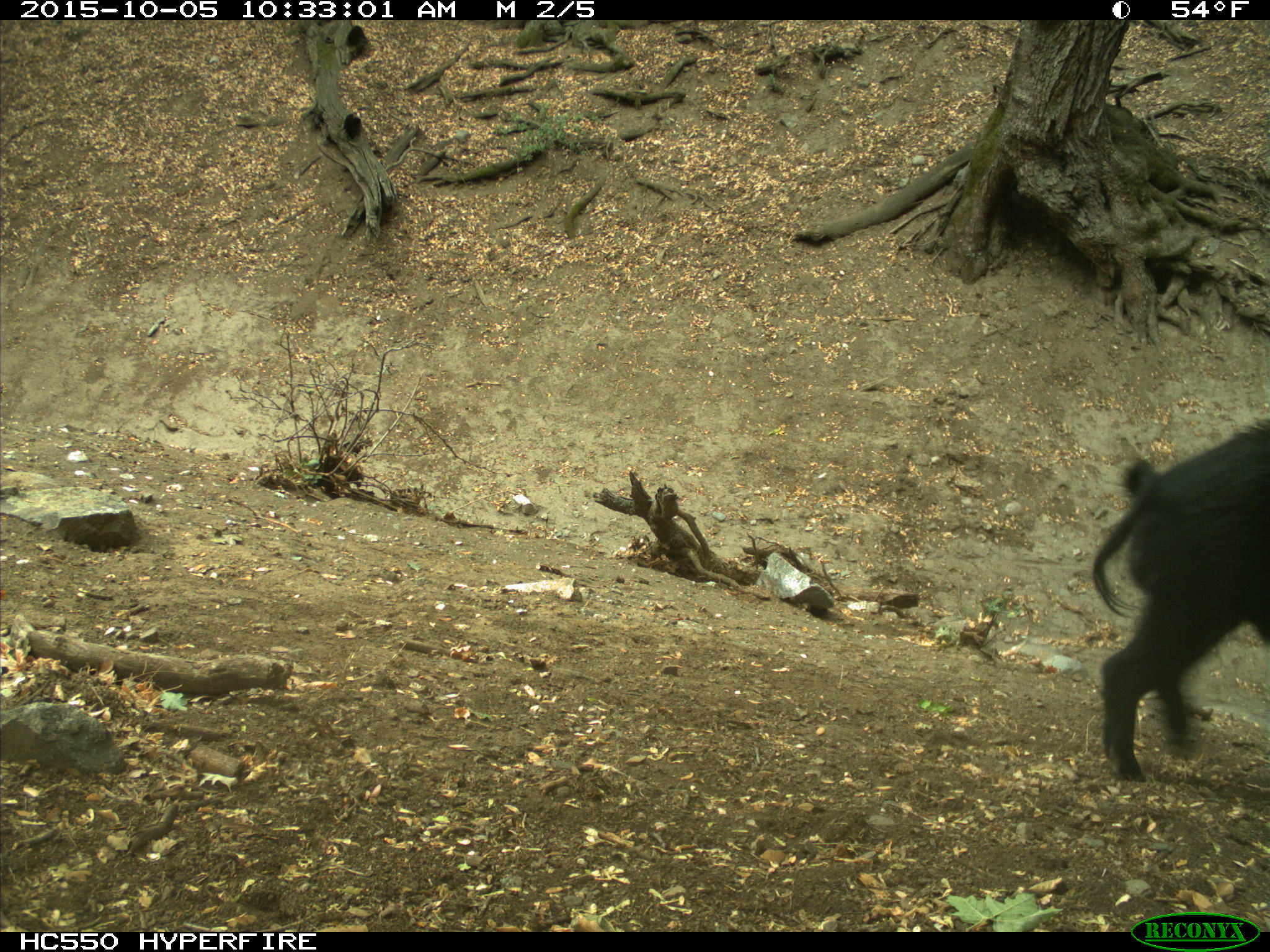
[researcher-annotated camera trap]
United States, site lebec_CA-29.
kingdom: Animalia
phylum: Chordata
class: Mammalia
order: Artiodactyla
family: Suidae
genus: Sus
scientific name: Sus scrofa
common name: wild boar